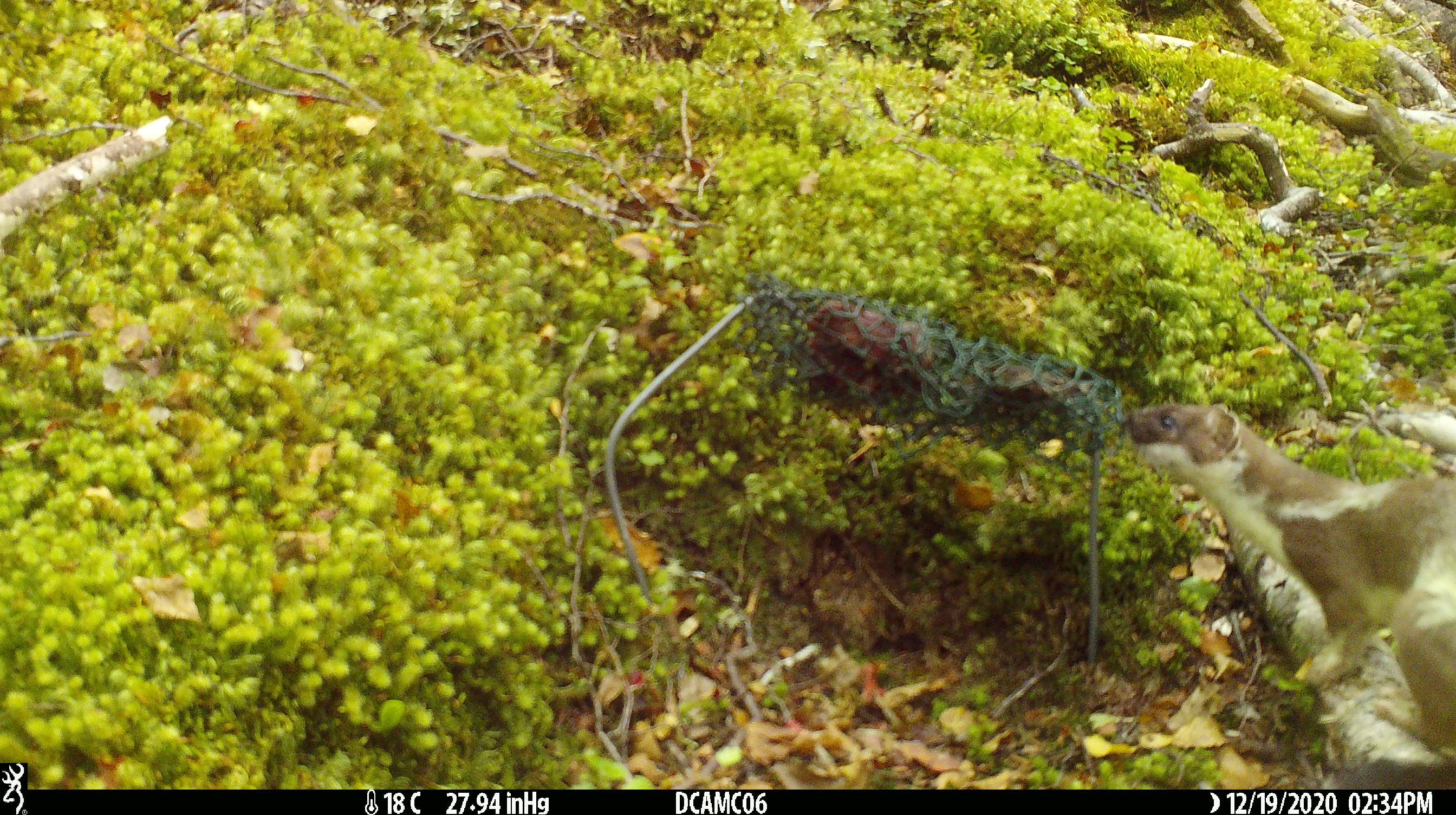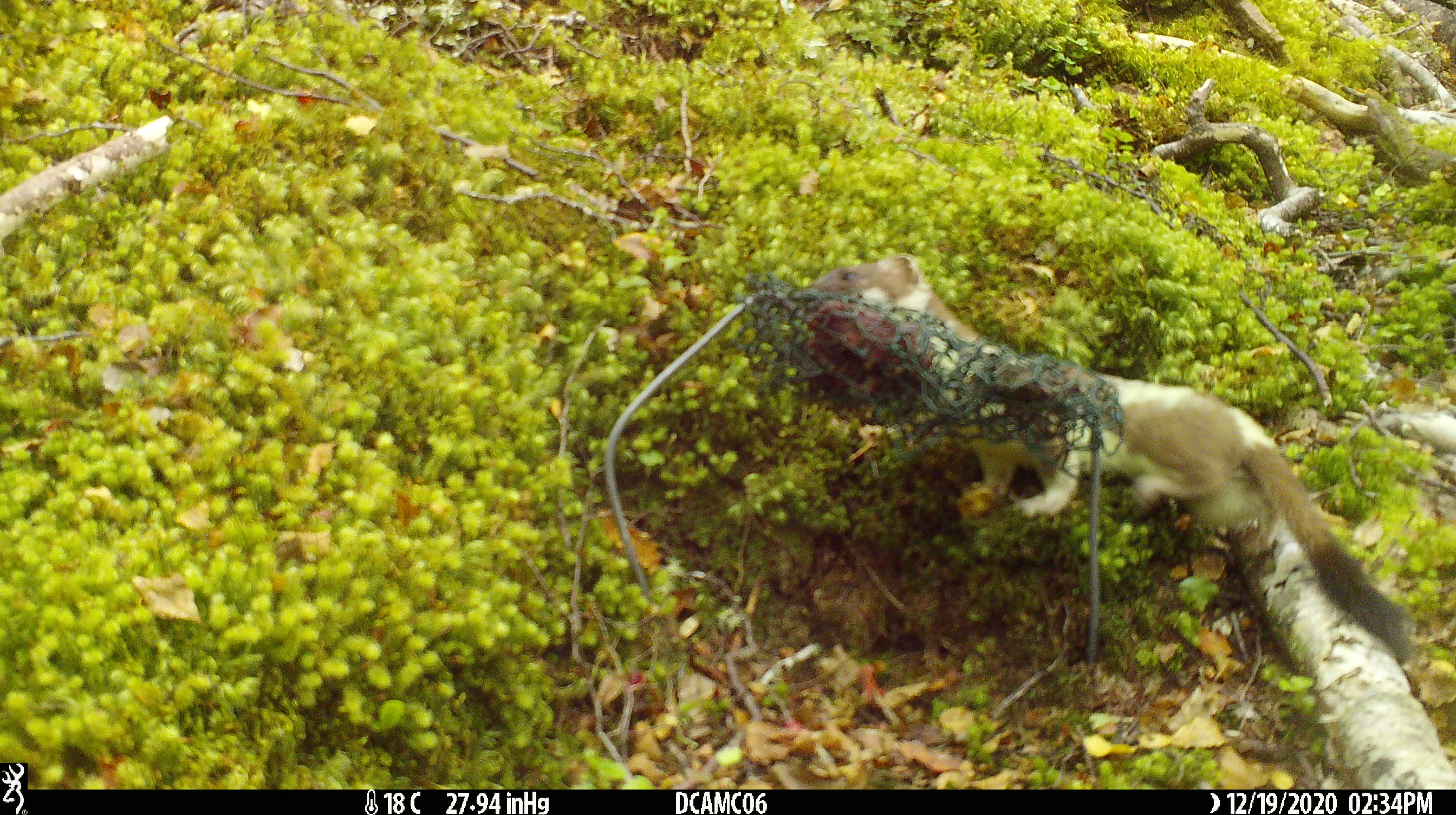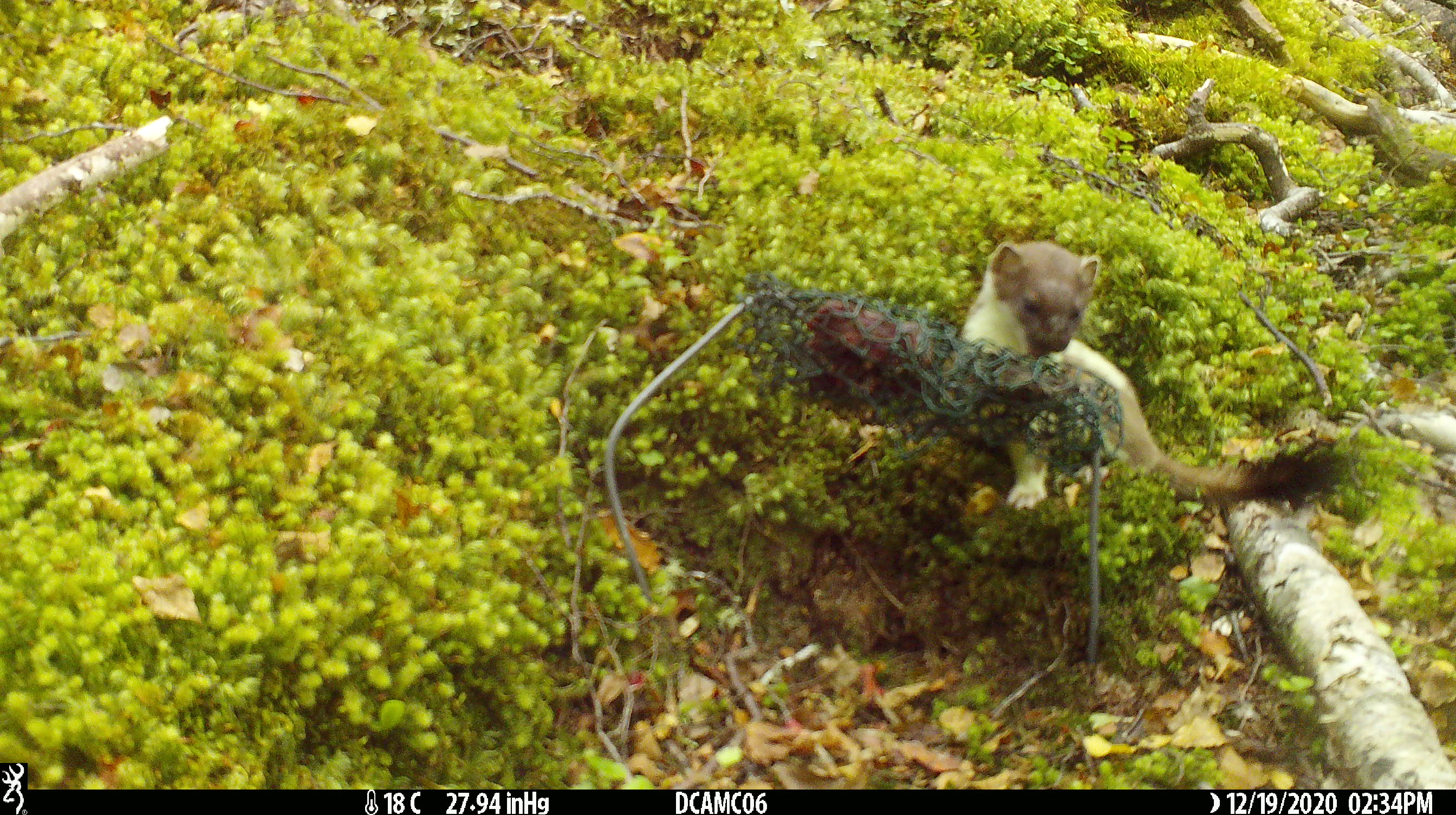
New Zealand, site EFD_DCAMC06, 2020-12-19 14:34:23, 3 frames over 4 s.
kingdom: Animalia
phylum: Chordata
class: Mammalia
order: Carnivora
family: Mustelidae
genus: Mustela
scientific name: Mustela erminea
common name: stoat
Stoat (Mustela erminea).